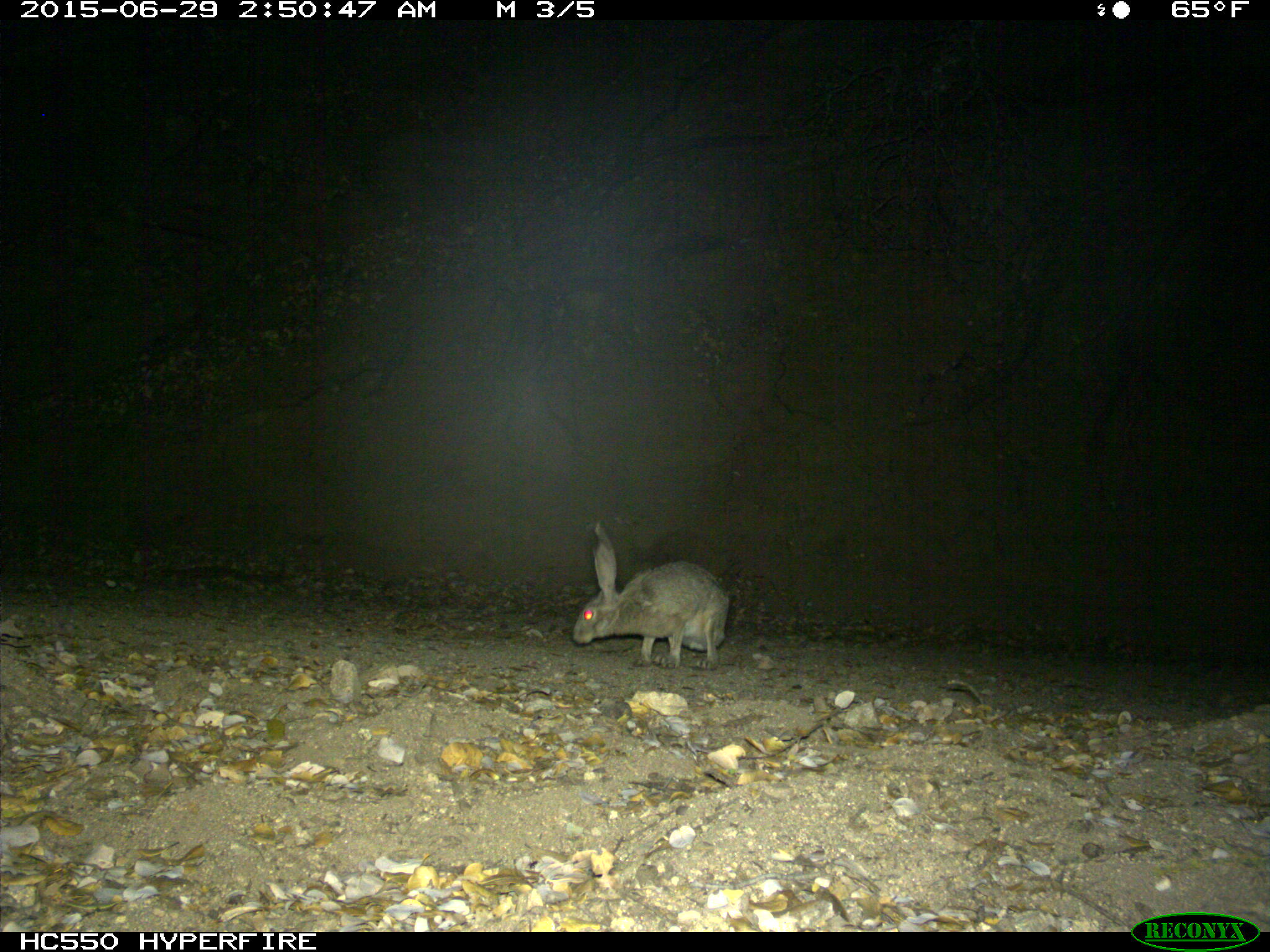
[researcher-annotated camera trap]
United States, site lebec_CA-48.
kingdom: Animalia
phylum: Chordata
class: Mammalia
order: Lagomorpha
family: Leporidae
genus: Lepus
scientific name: Lepus californicus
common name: black-tailed jackrabbit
Lepus californicus (black-tailed jackrabbit).